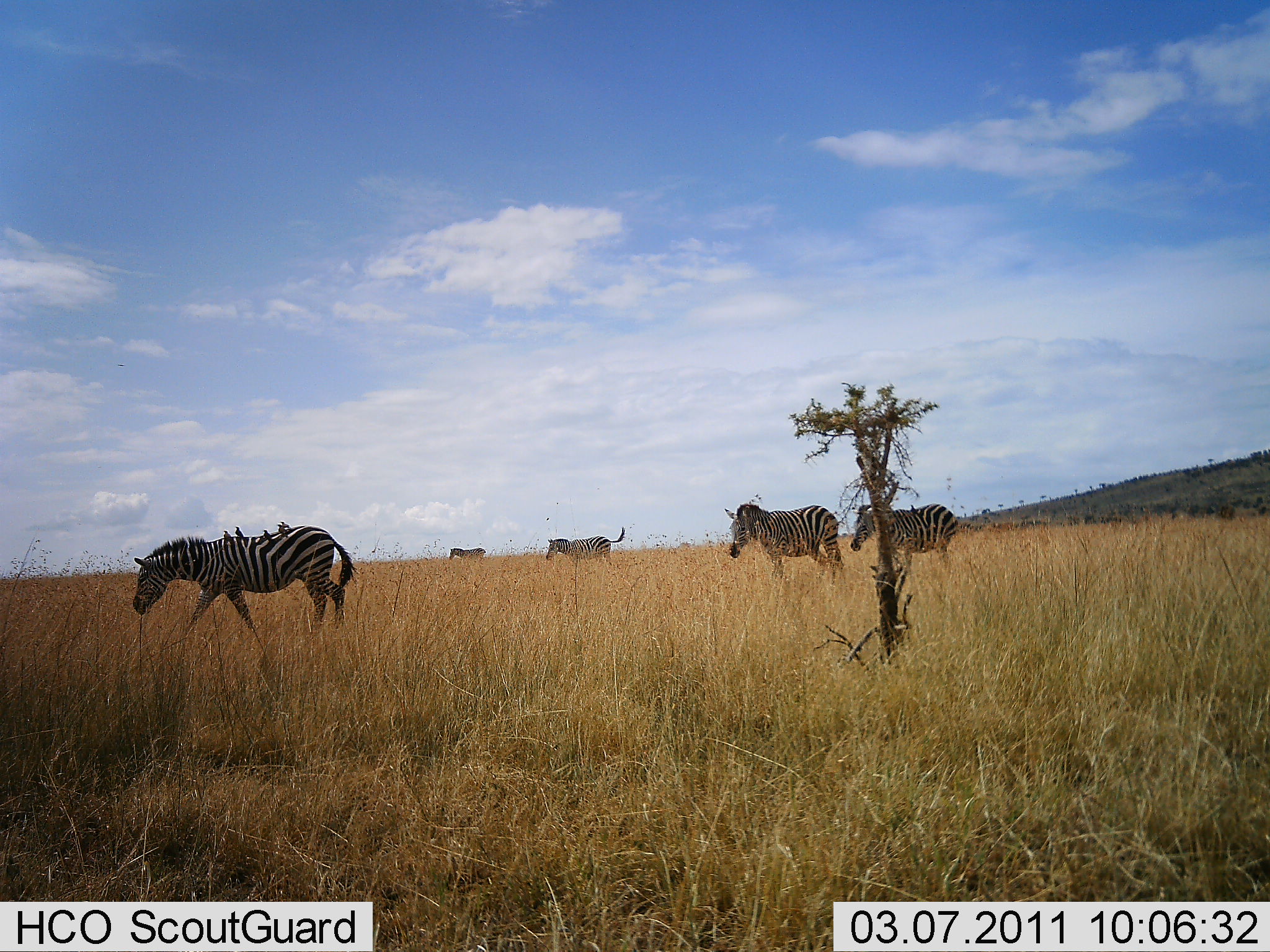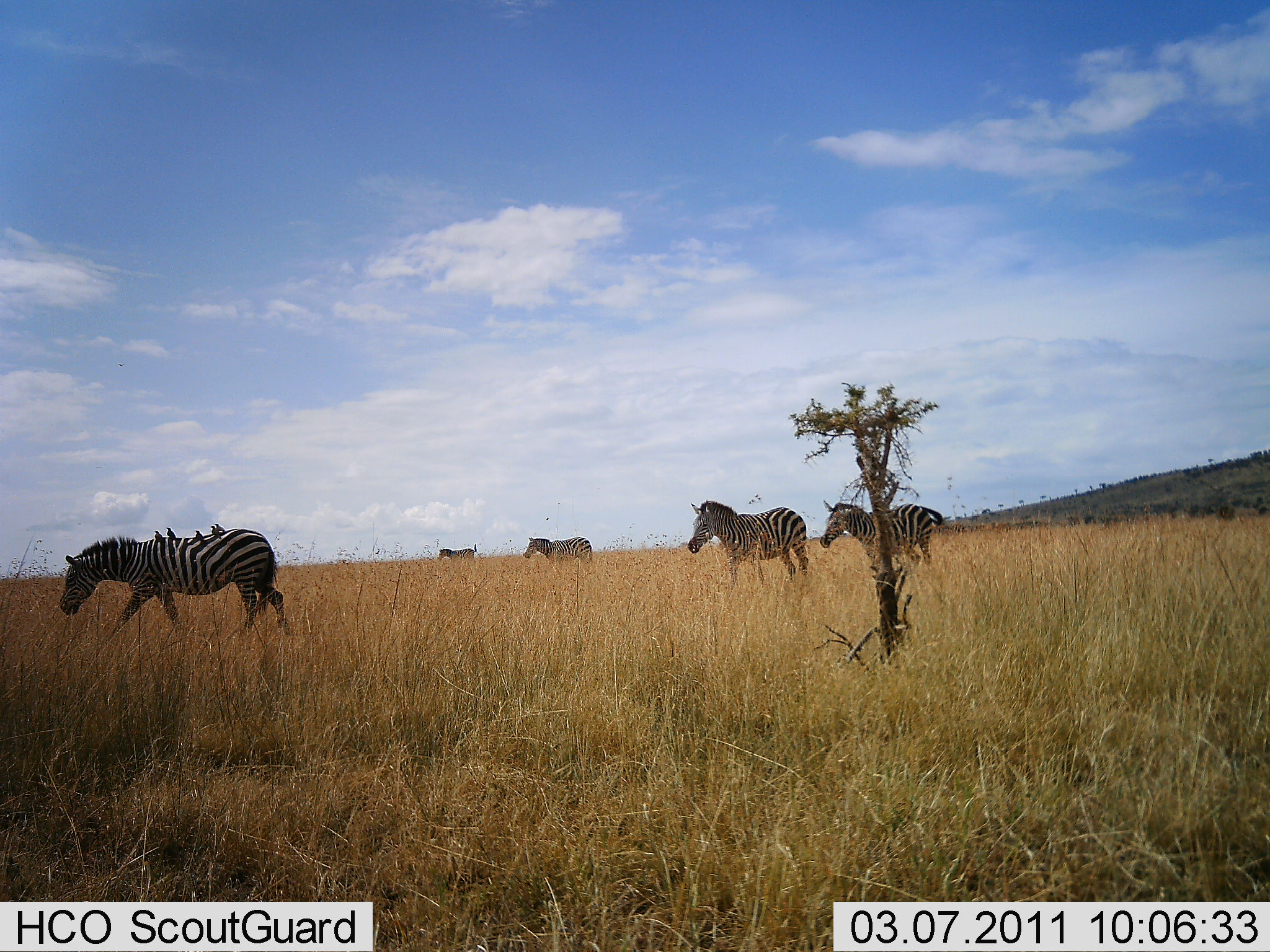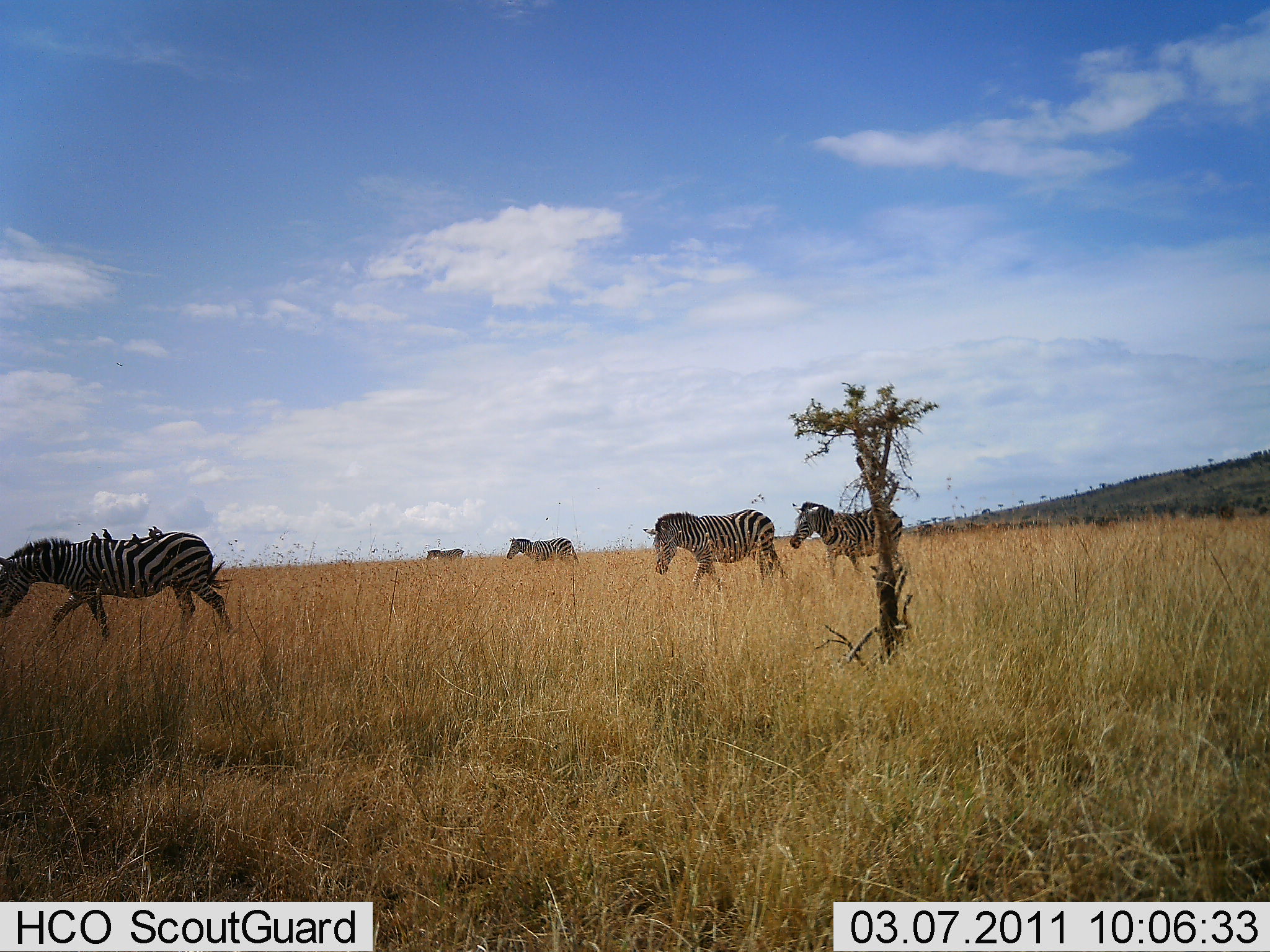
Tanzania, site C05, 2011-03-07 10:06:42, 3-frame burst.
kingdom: Animalia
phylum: Chordata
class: Mammalia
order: Perissodactyla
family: Equidae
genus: Equus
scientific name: Equus quagga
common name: plains zebra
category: zebra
Zebra (plains zebra) (Equus quagga), count 5. Behavior (volunteer vote fractions): standing 11%, resting 0%, moving 100%, interacting 0%. Young present (vote fraction): 0%. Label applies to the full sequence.